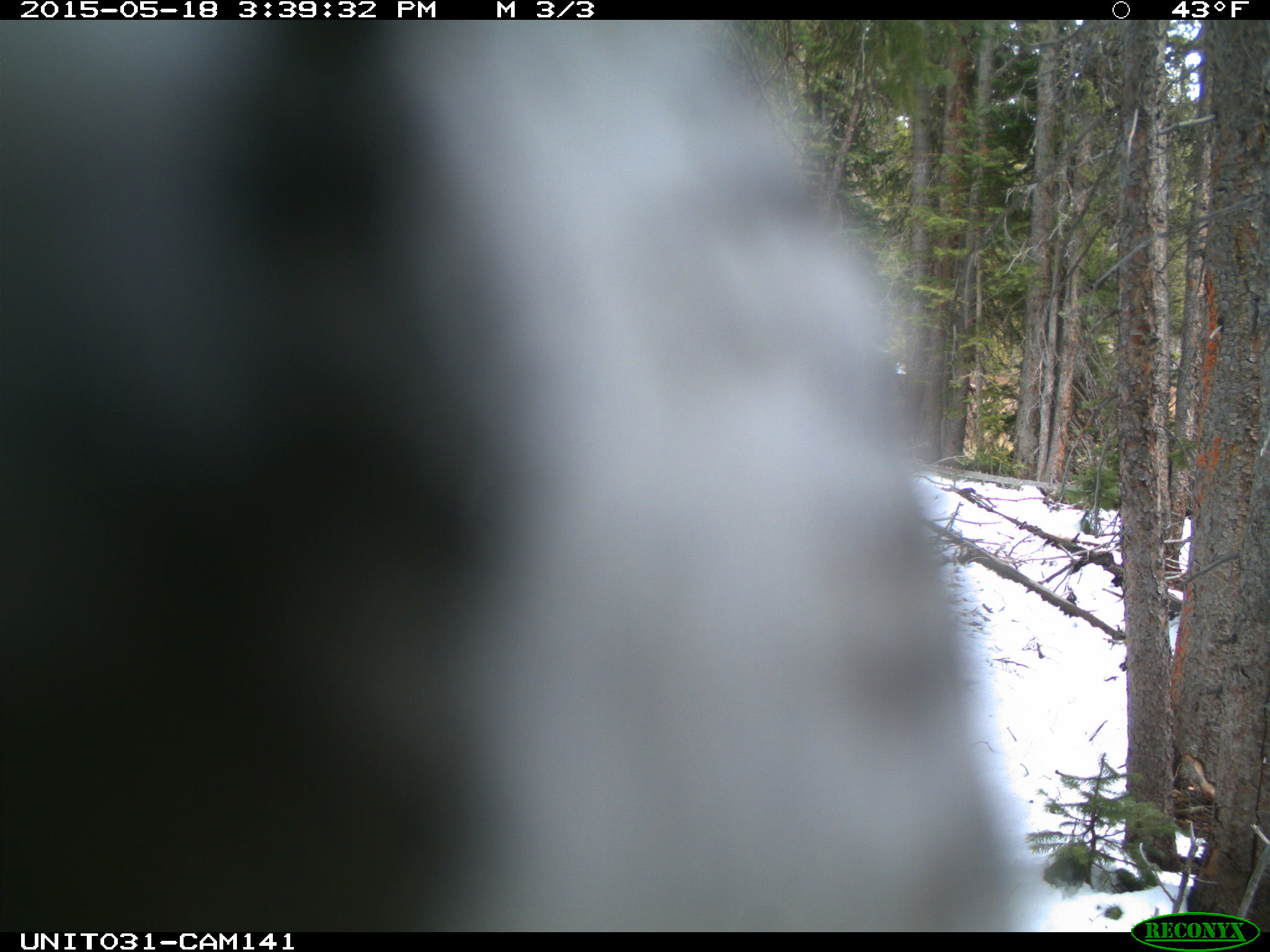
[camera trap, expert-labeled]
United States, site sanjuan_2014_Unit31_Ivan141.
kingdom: Animalia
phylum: Chordata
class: Aves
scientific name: Aves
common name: birds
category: unidentified bird